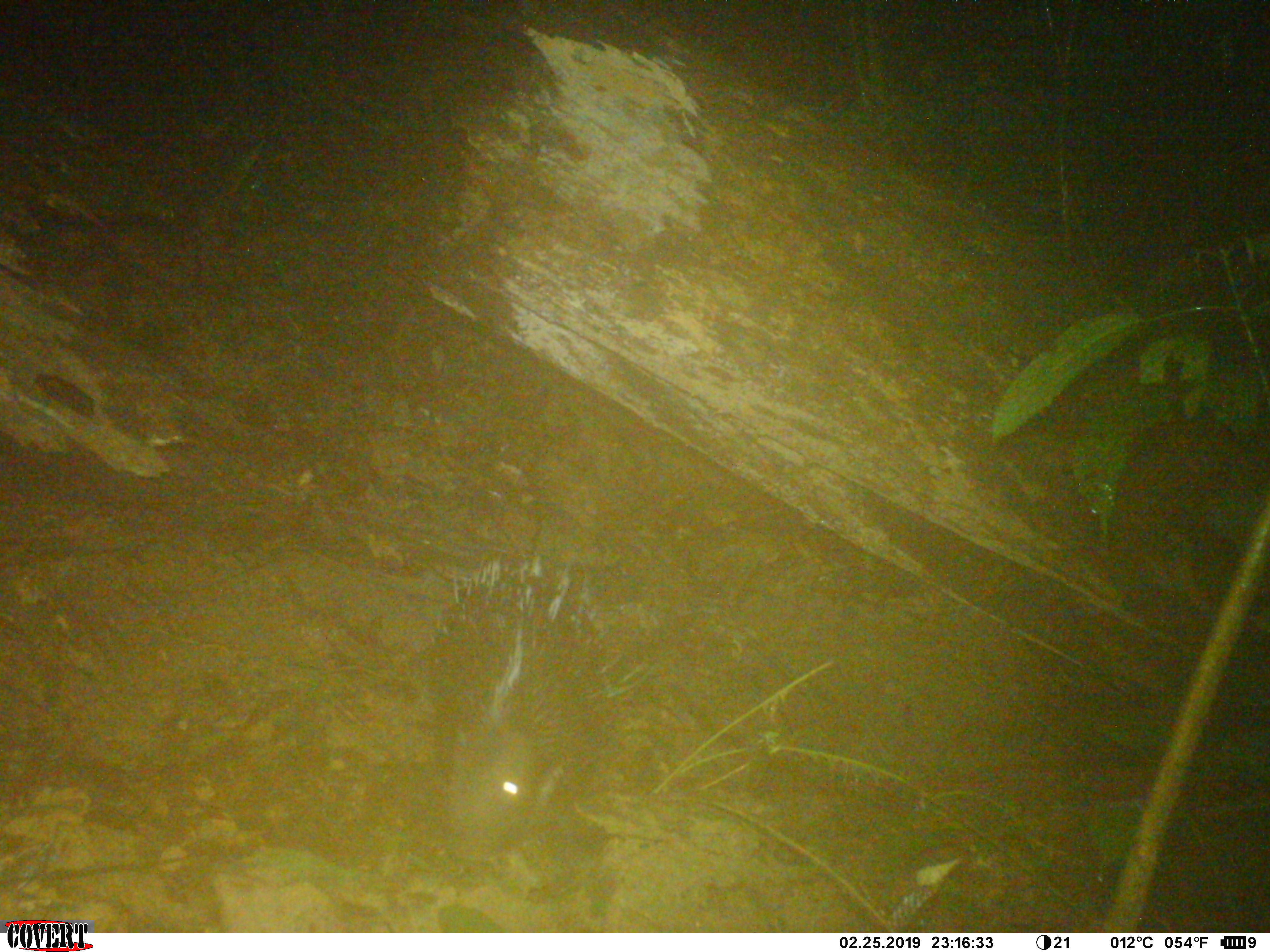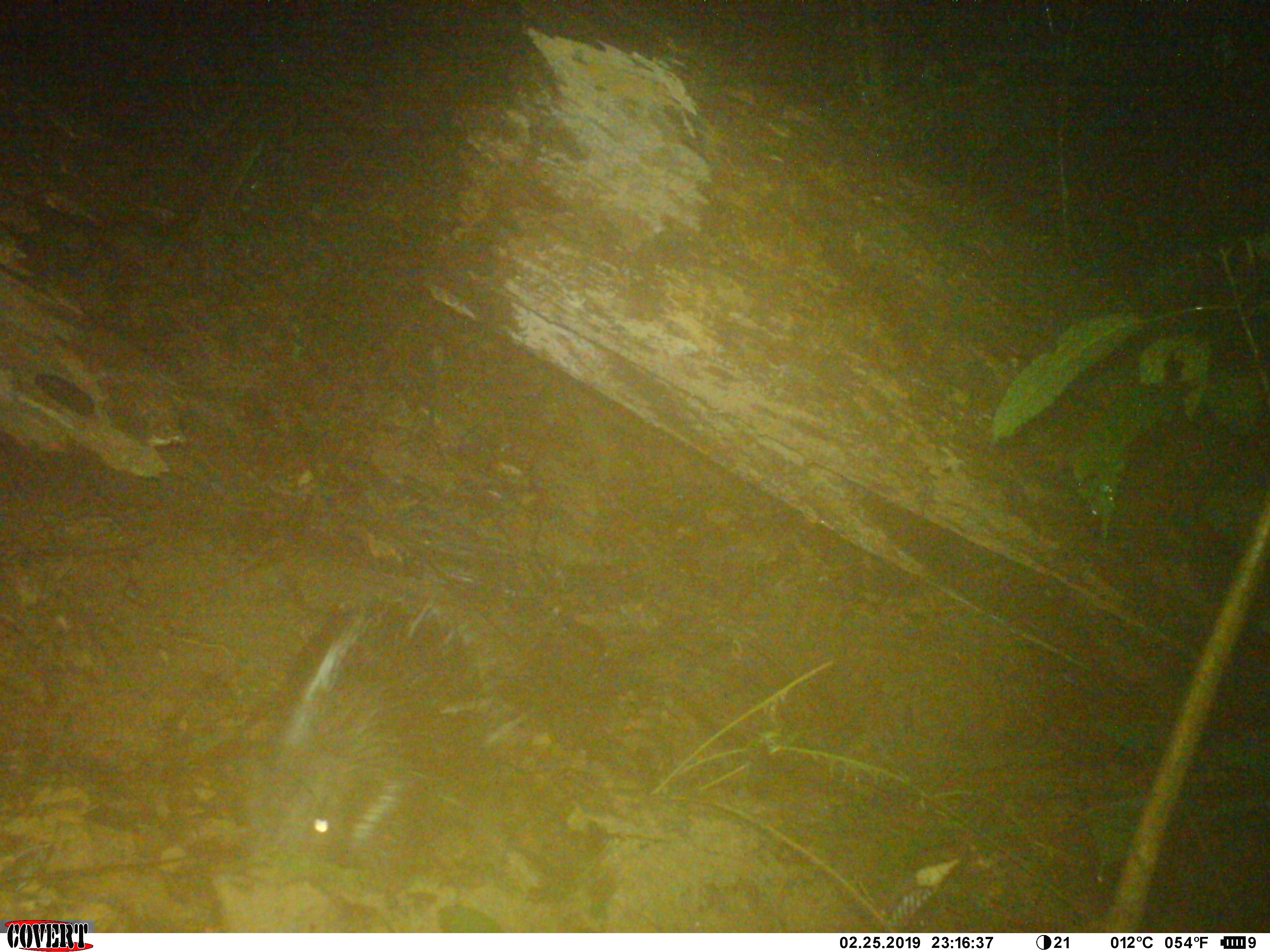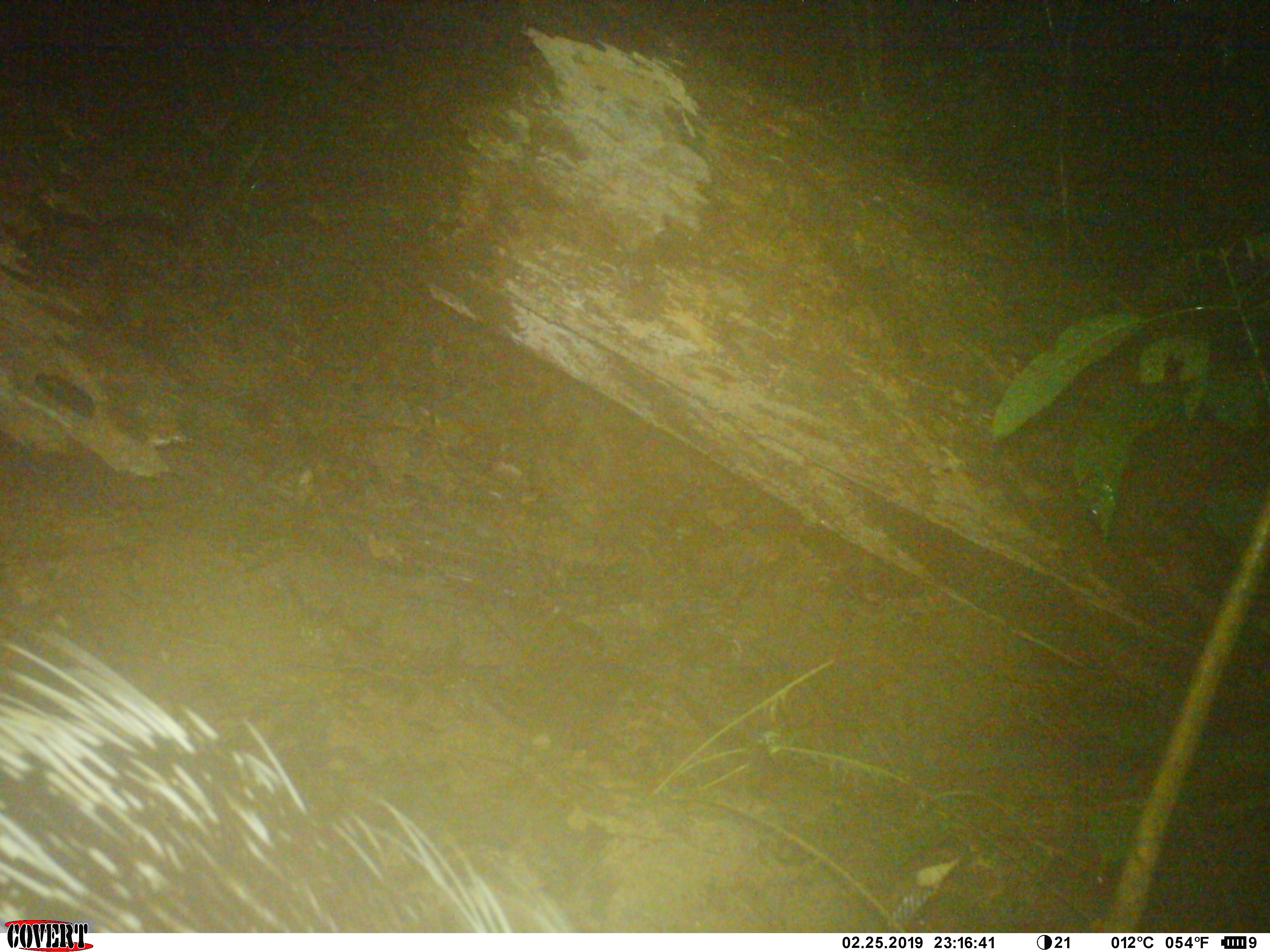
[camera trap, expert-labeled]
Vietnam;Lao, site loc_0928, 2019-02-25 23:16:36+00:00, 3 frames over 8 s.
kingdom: Animalia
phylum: Chordata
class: Mammalia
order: Rodentia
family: Hystricidae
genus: Hystrix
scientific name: Hystrix brachyura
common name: malayan porcupine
Malayan porcupine (Hystrix brachyura). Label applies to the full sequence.